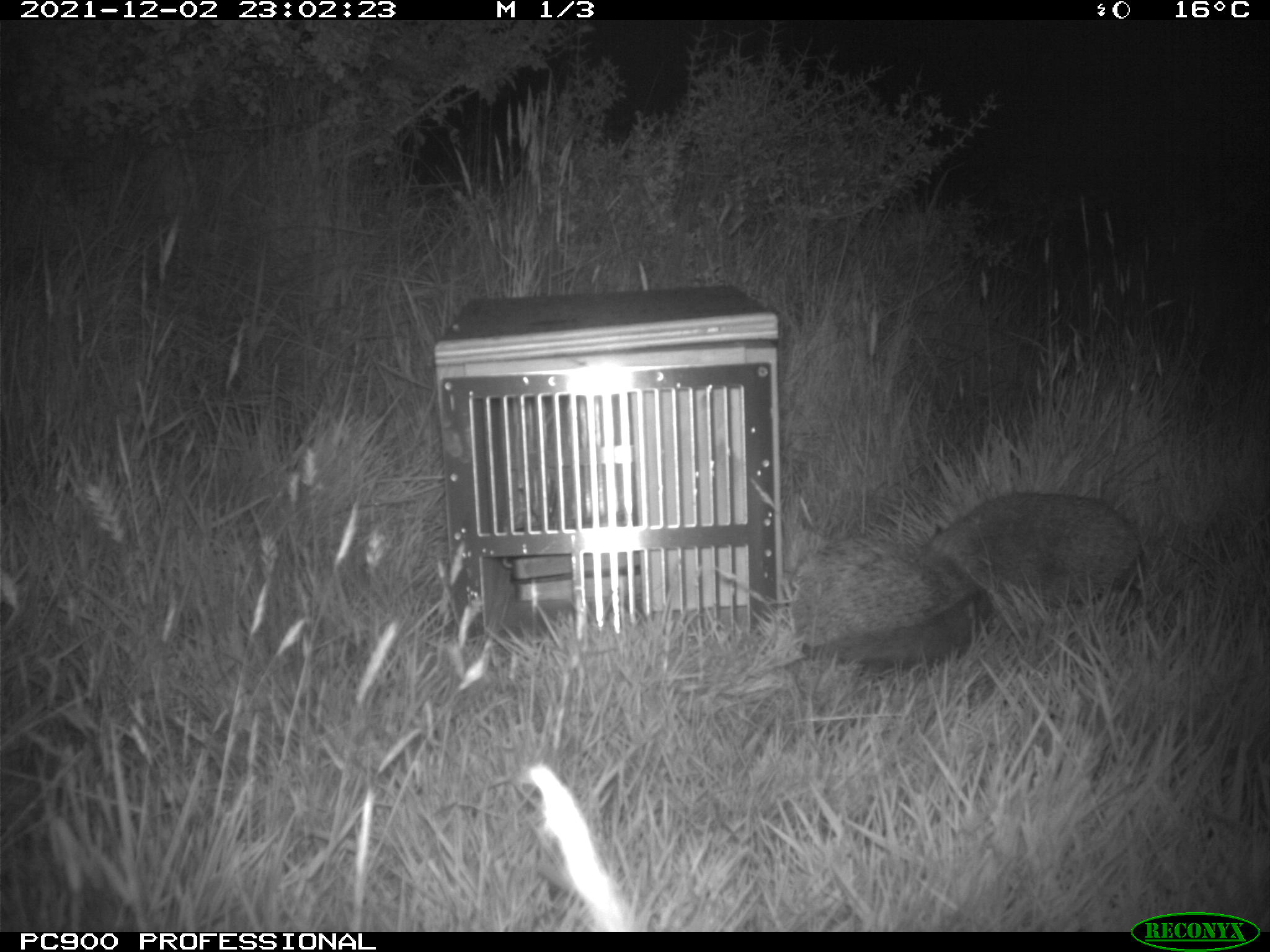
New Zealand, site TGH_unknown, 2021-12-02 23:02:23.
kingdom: Animalia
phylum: Chordata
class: Mammalia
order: Eulipotyphla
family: Erinaceidae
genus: Erinaceus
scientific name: Erinaceus europaeus europaeus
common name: european hedgehog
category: hedgehog